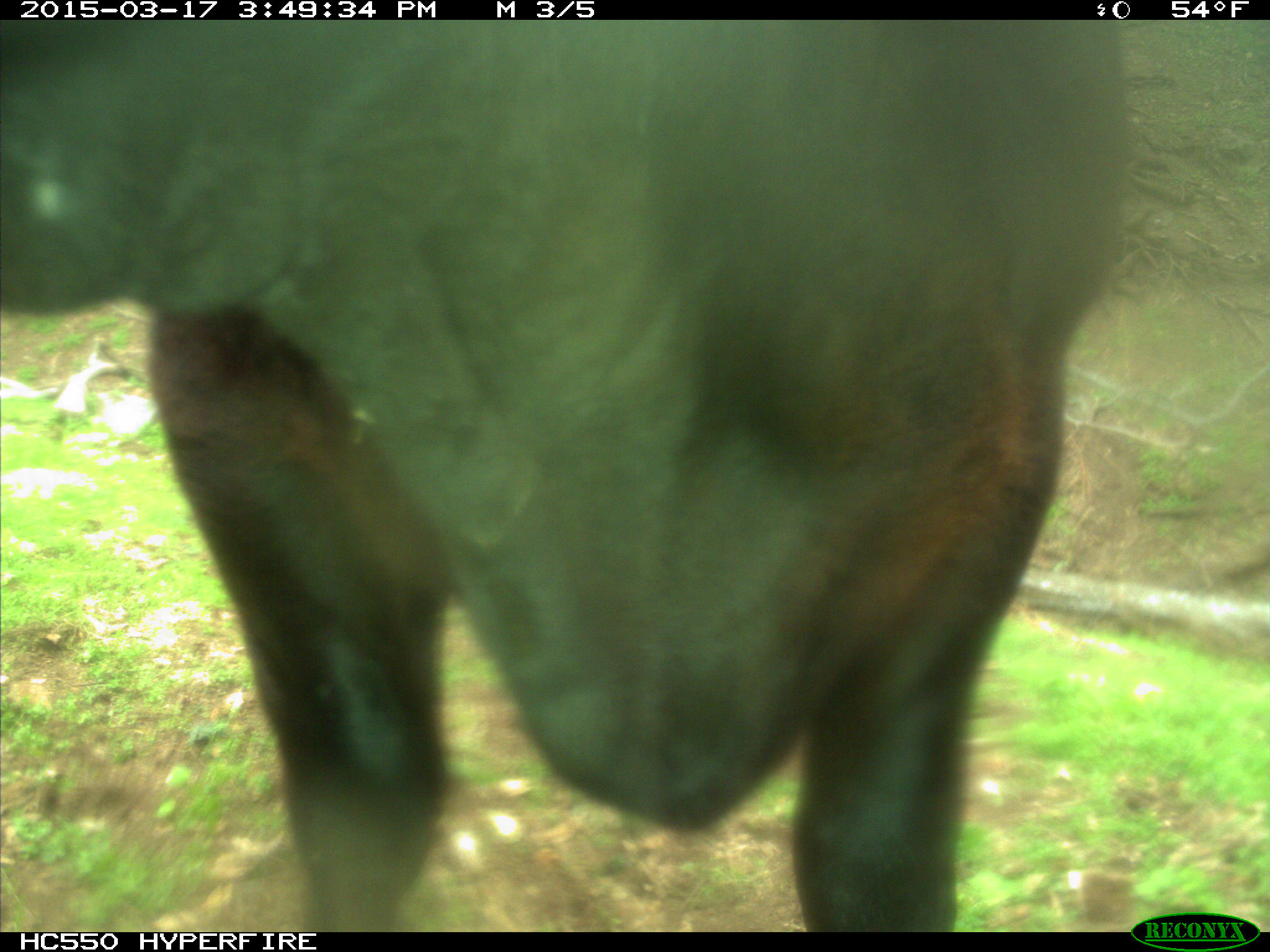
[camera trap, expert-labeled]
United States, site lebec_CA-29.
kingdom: Animalia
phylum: Chordata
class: Mammalia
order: Artiodactyla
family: Bovidae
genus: Bos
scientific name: Bos taurus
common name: domestic cow